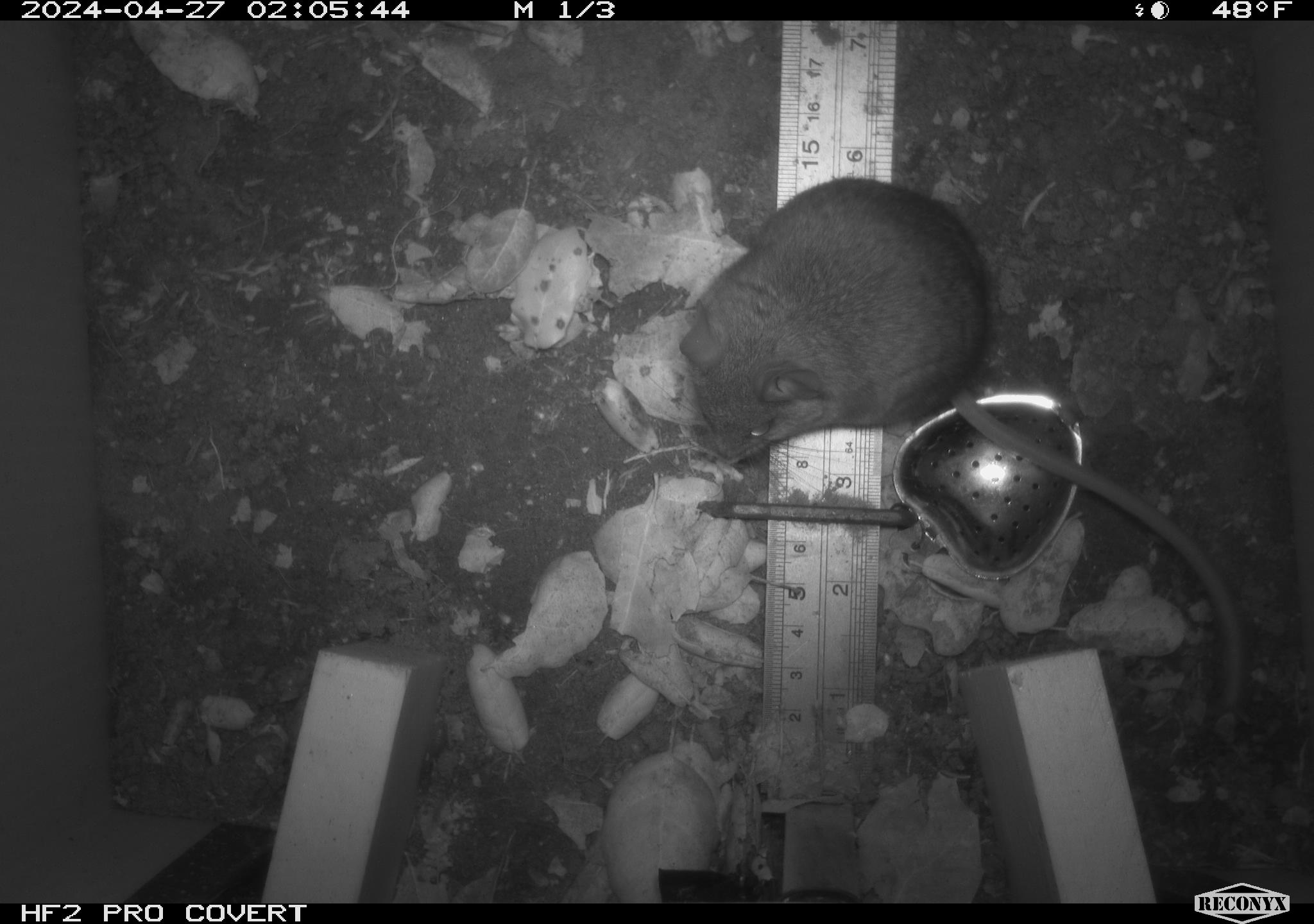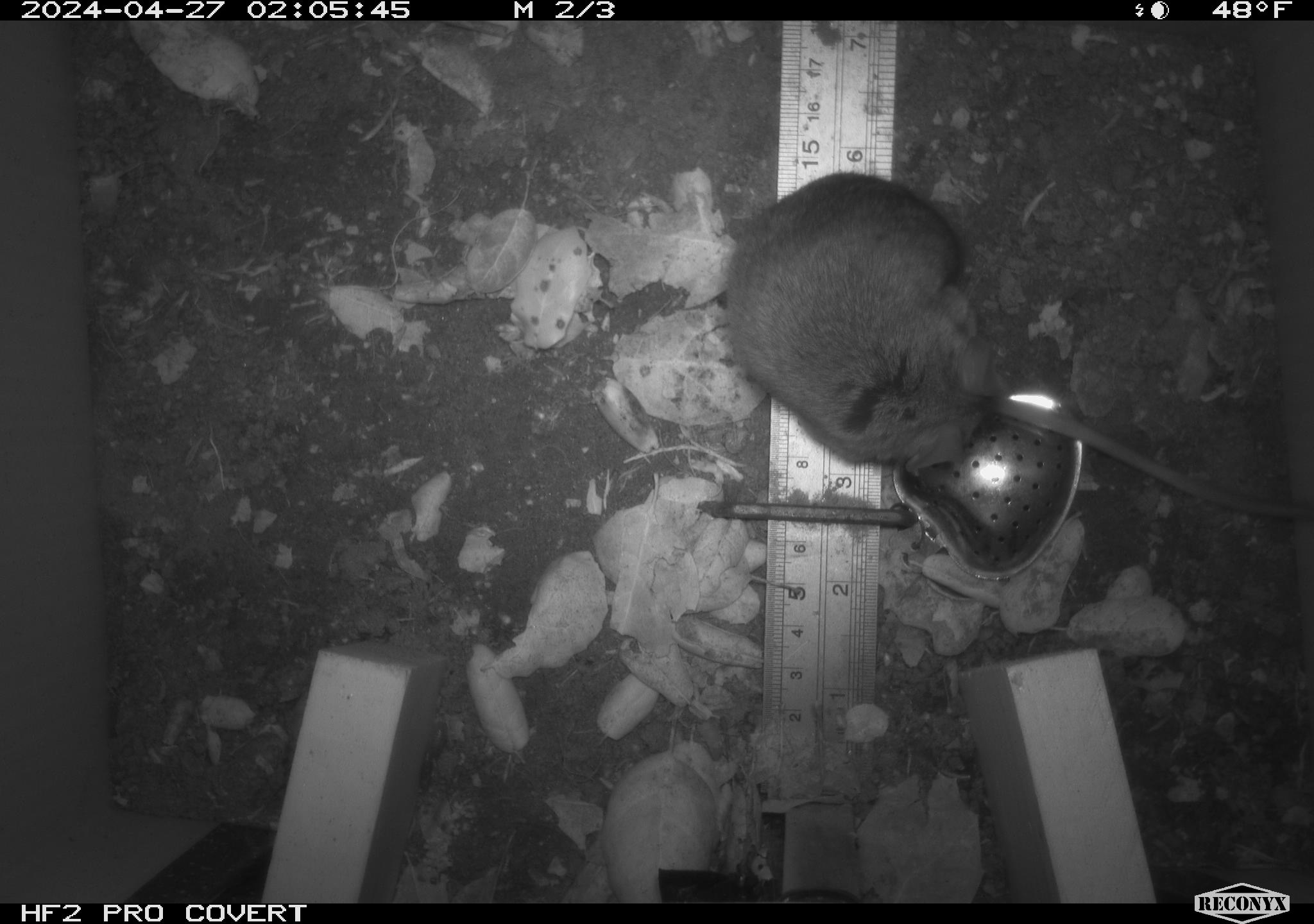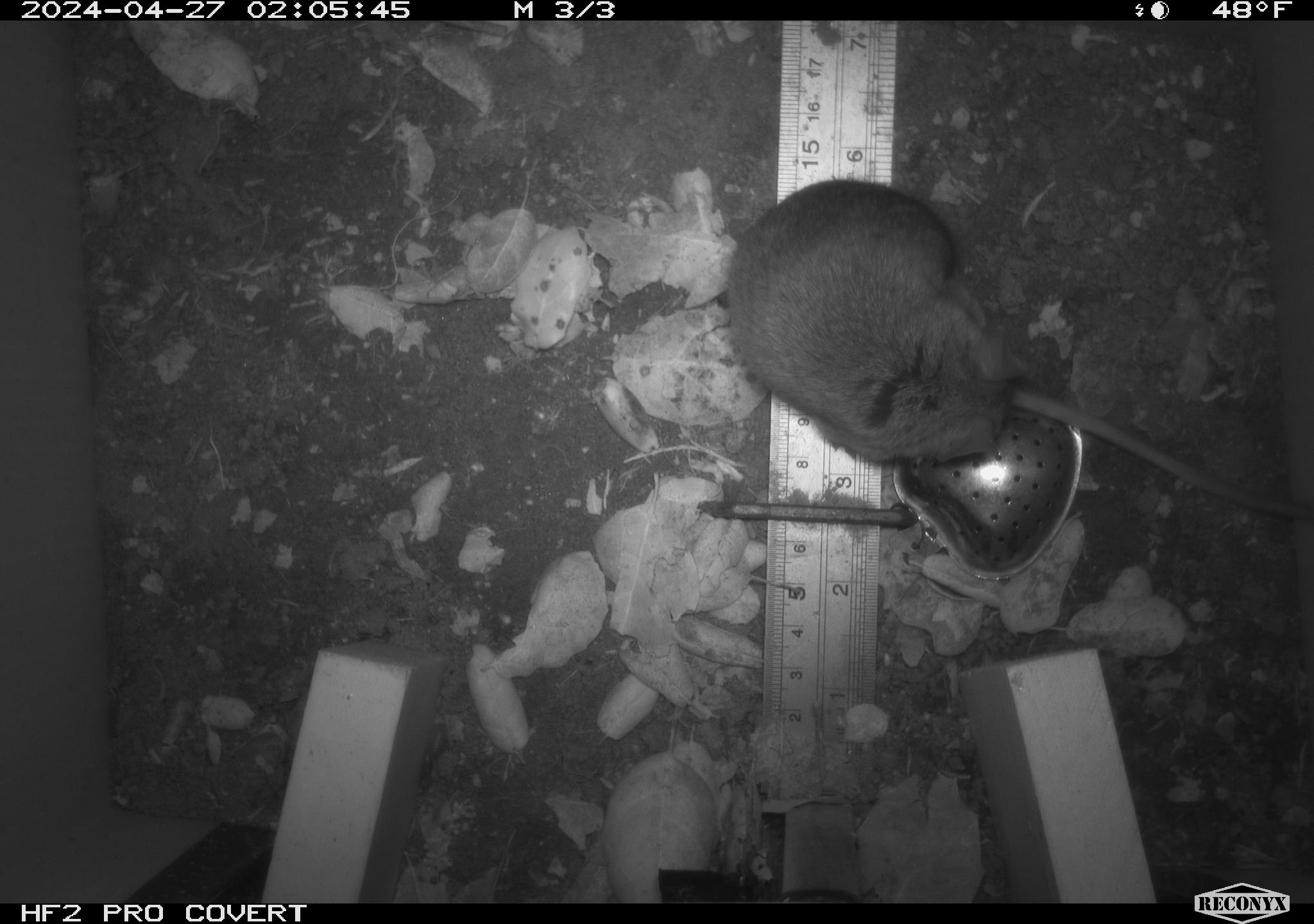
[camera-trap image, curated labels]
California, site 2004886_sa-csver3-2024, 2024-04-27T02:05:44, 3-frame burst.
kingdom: Animalia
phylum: Chordata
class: Mammalia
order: Rodentia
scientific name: Rodentia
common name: rodent